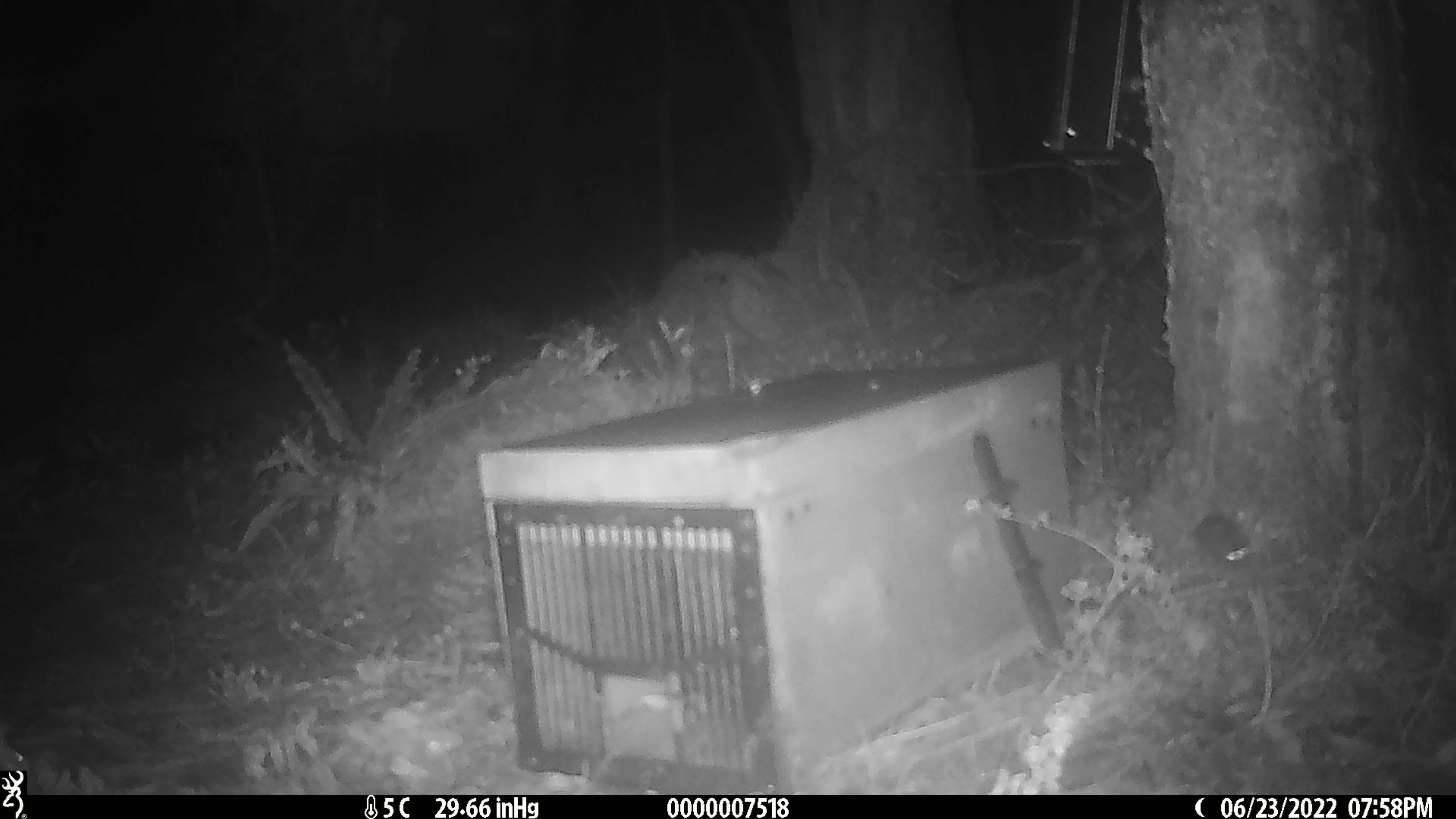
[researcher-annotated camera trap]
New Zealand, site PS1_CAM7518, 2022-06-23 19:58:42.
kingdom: Animalia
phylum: Chordata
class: Mammalia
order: Rodentia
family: Muridae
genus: Mus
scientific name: Mus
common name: mouse